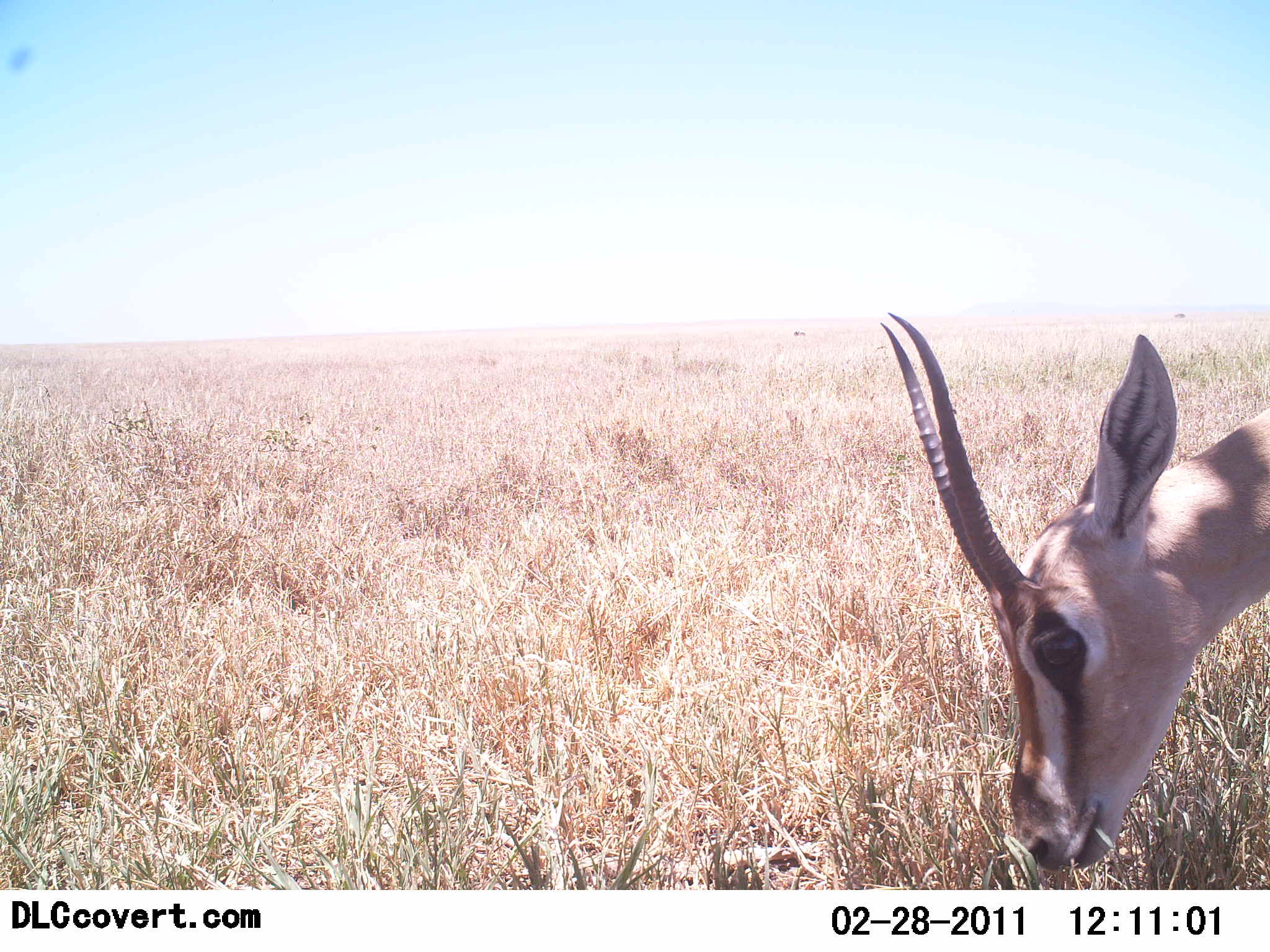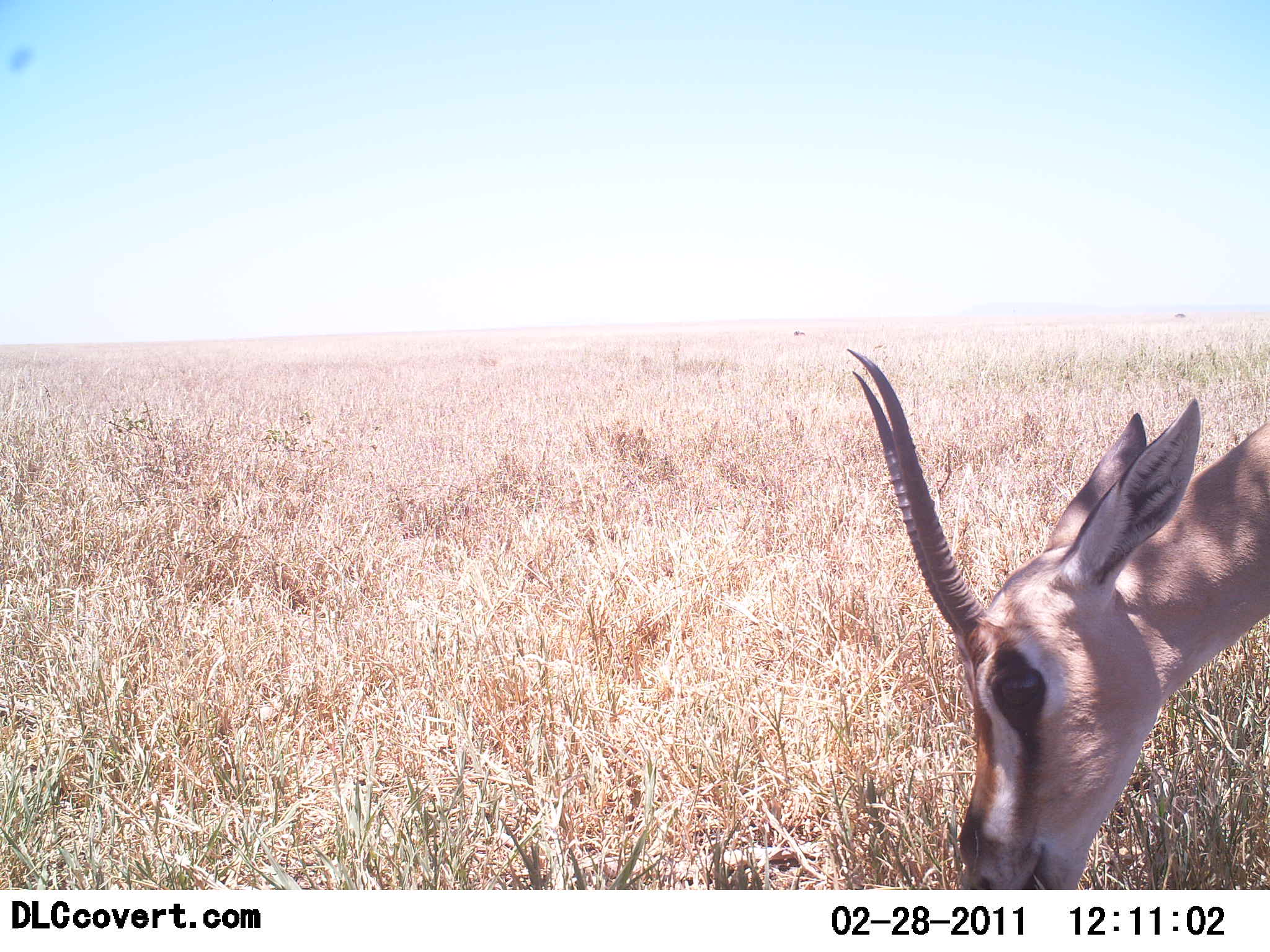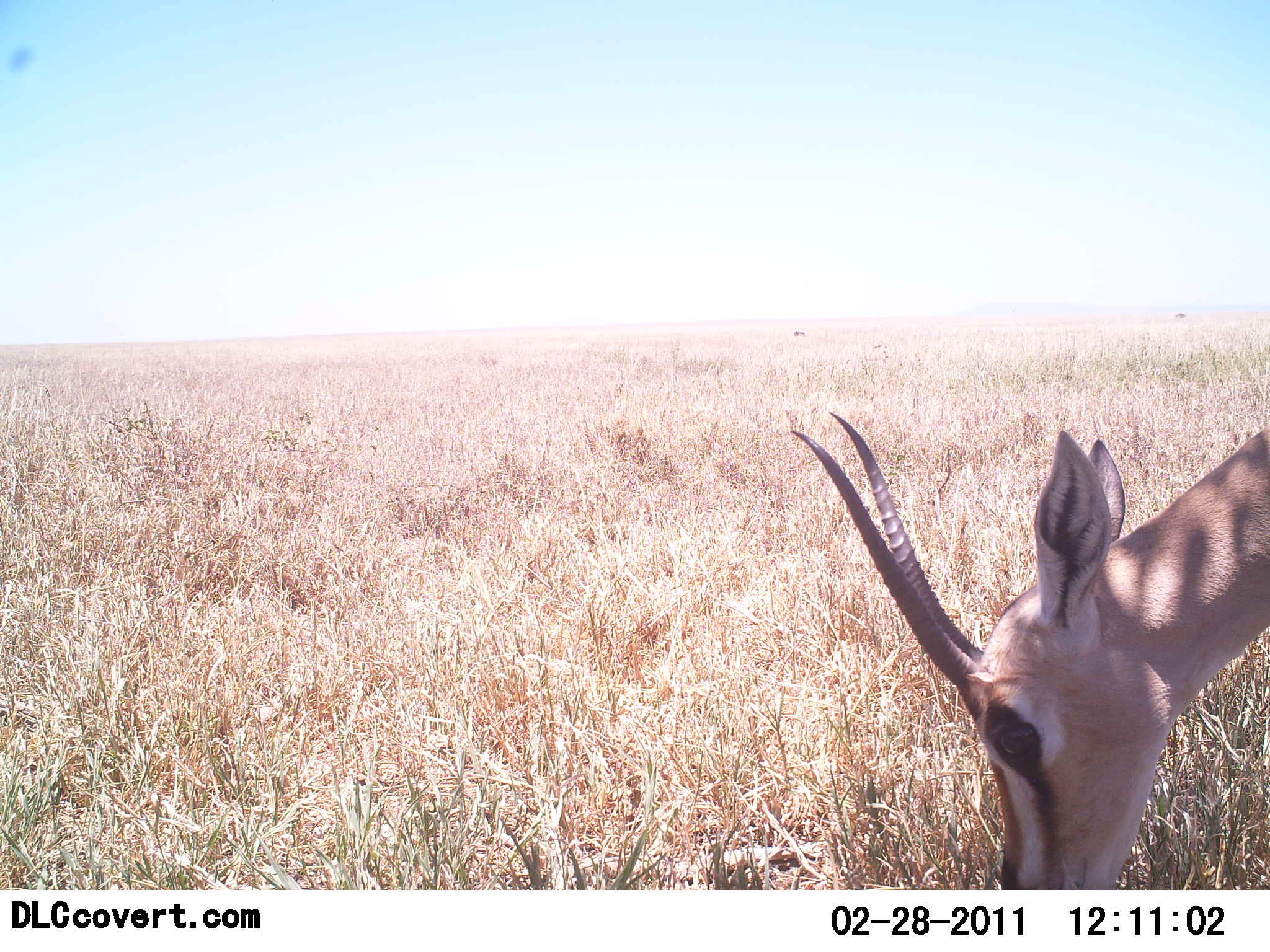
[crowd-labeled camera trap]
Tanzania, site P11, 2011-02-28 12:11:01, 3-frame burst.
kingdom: Animalia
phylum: Chordata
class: Mammalia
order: Artiodactyla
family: Bovidae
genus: Nanger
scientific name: Nanger granti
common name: grant's gazelle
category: gazellegrants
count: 1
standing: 42%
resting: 0%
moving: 0%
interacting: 0%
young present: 0%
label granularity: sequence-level